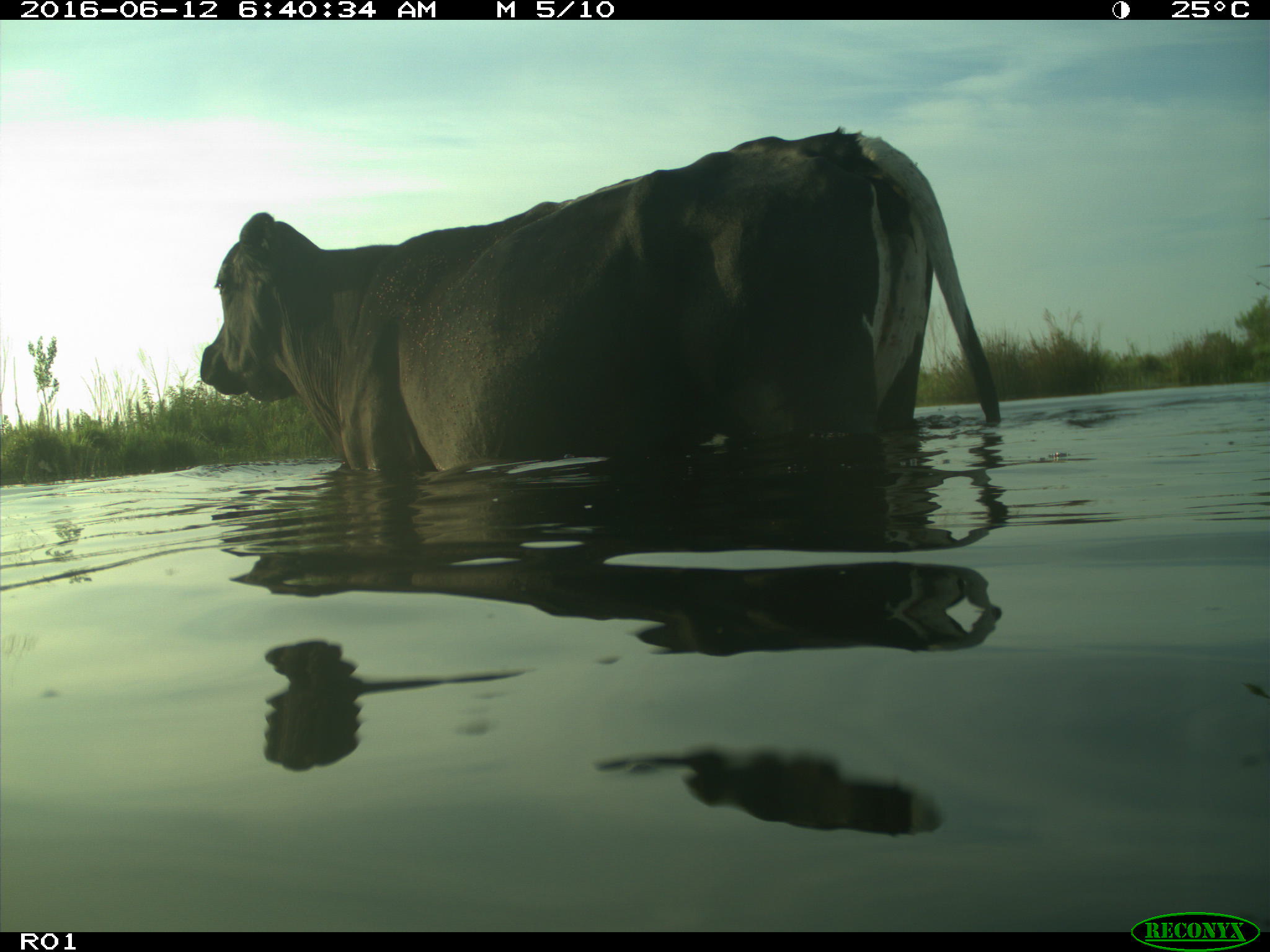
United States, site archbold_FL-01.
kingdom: Animalia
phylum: Chordata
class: Mammalia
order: Artiodactyla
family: Bovidae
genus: Bos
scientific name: Bos taurus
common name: domestic cow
Bos taurus (domestic cow).